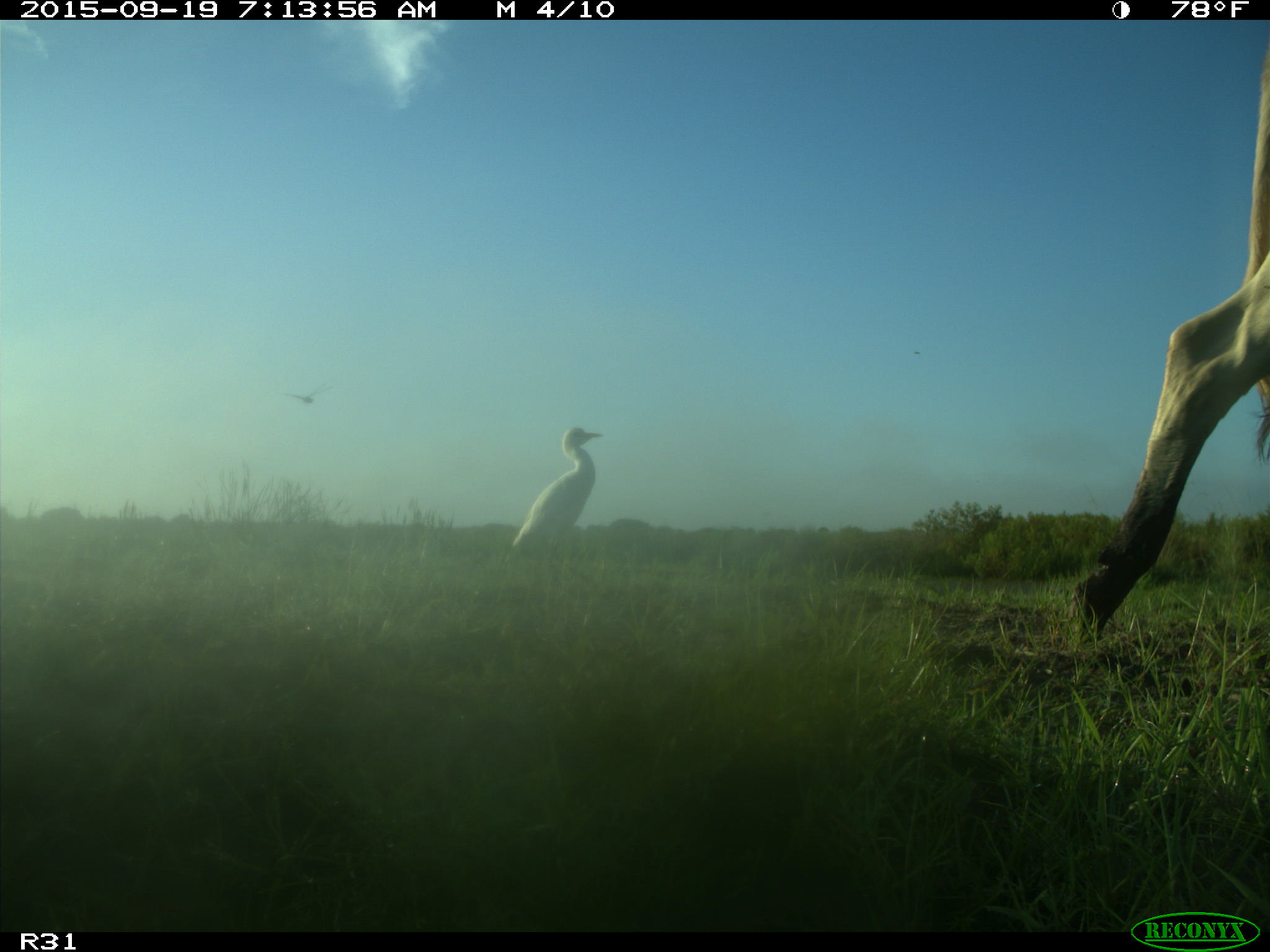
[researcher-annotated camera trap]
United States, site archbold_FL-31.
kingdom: Animalia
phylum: Chordata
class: Mammalia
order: Artiodactyla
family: Bovidae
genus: Bos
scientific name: Bos taurus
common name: domestic cow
Bos taurus (domestic cow).